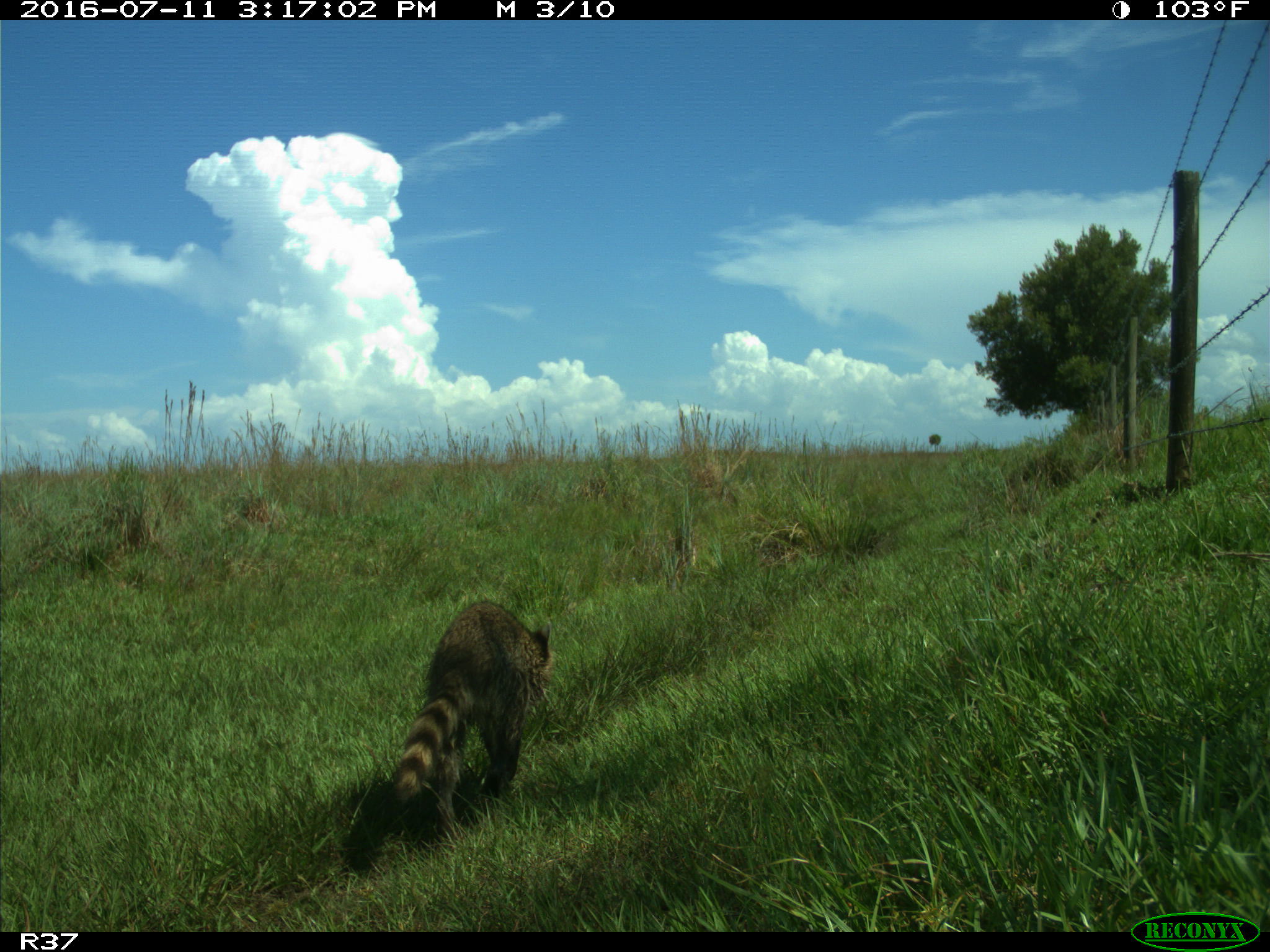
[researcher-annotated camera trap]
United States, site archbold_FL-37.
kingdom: Animalia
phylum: Chordata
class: Mammalia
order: Carnivora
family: Procyonidae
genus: Procyon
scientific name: Procyon lotor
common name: common raccoon